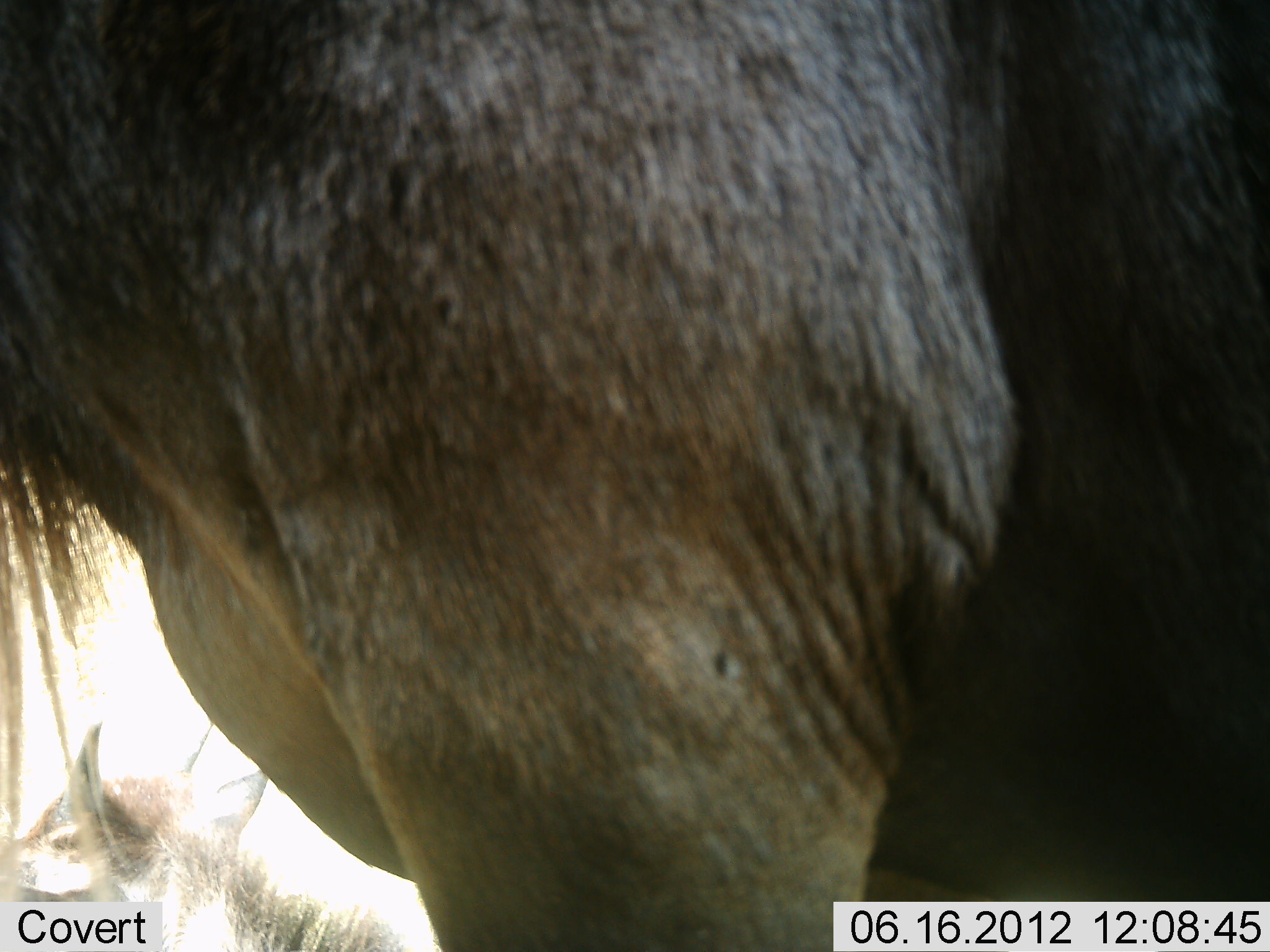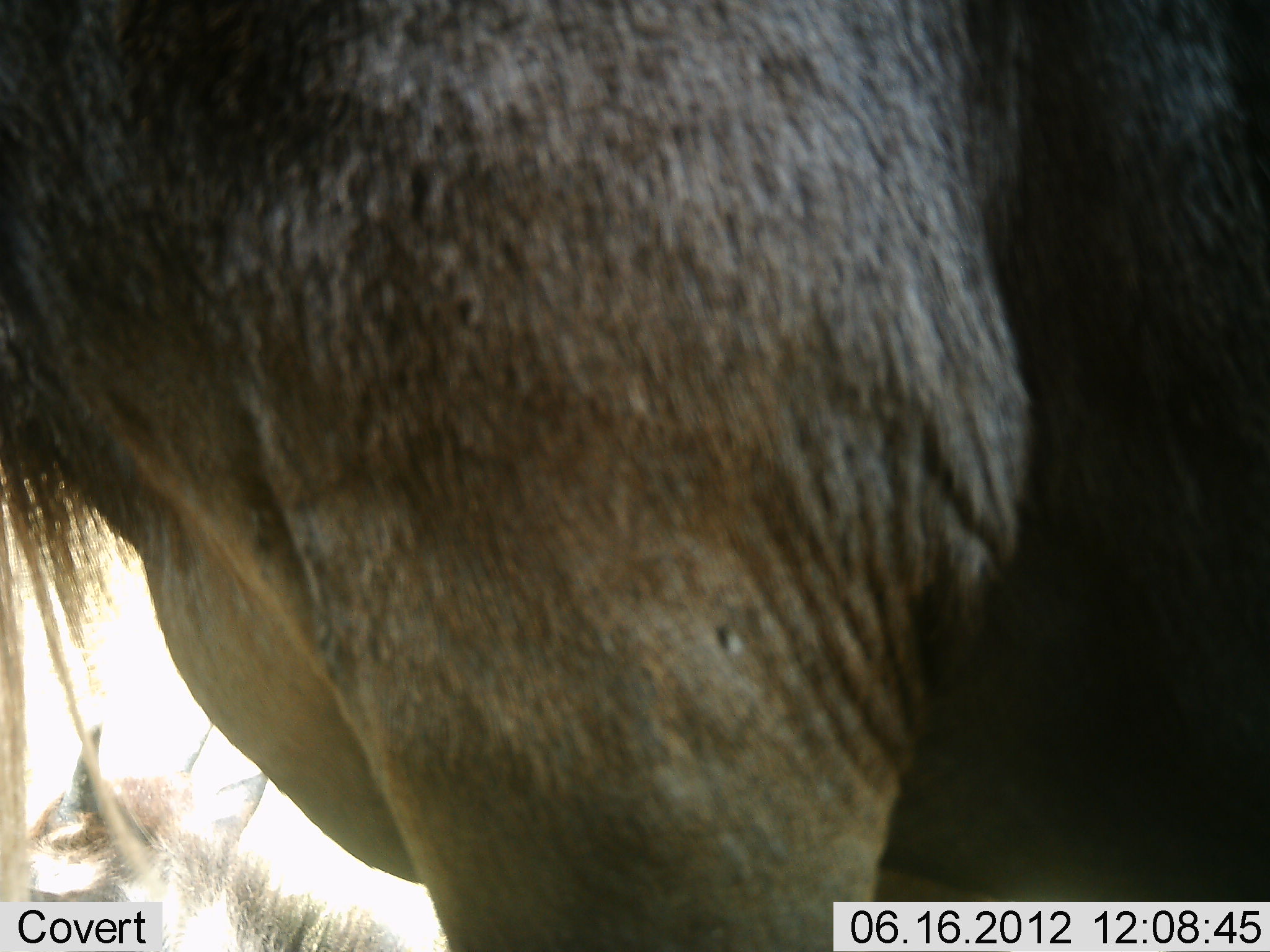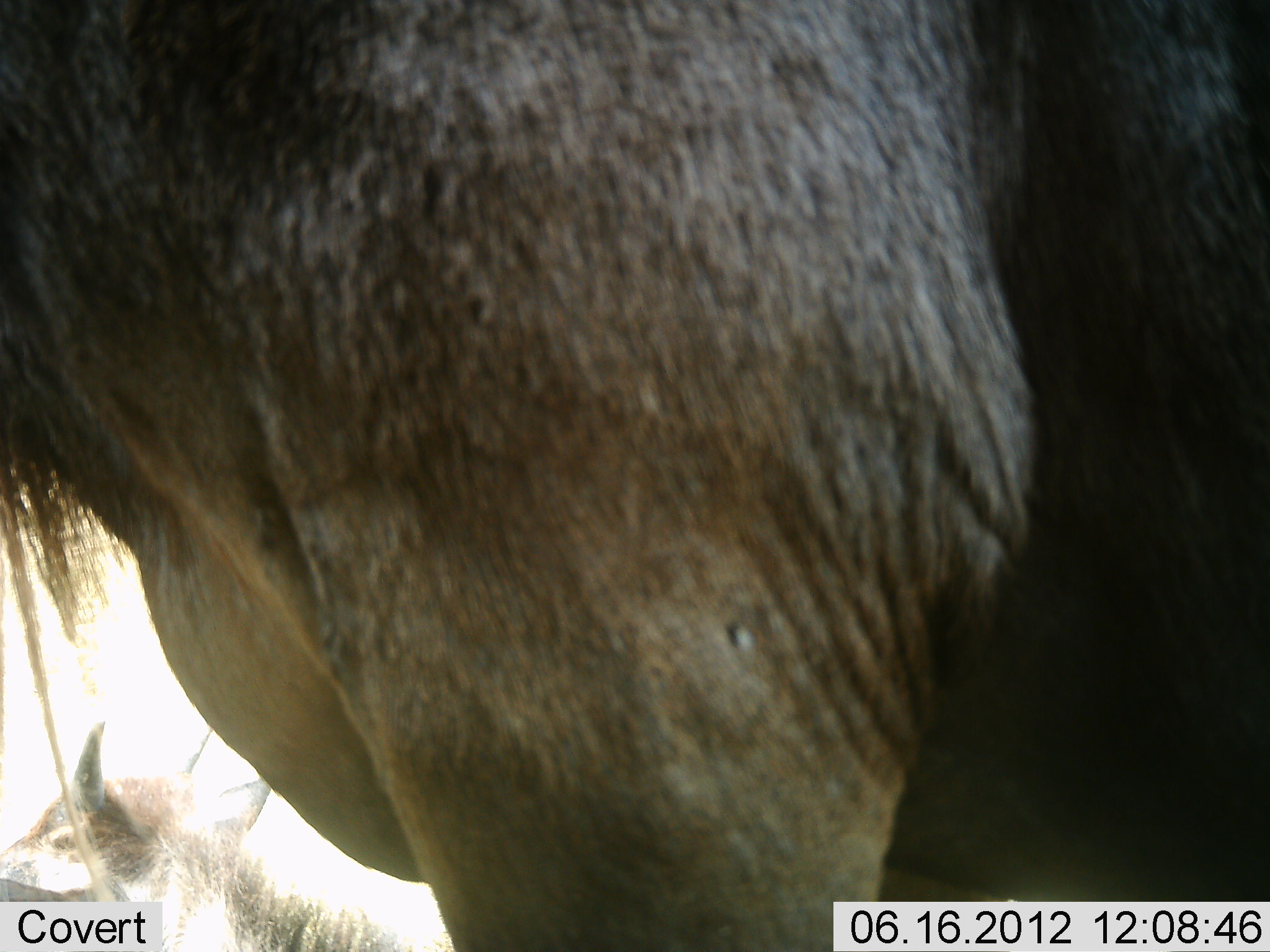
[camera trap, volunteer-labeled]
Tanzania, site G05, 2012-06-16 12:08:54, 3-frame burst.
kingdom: Animalia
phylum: Chordata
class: Mammalia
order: Artiodactyla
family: Bovidae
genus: Connochaetes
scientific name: Connochaetes taurinus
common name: blue wildebeest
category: wildebeest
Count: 2.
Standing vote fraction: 90%.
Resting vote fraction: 40%.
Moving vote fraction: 0%.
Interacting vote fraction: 0%.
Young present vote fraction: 10%.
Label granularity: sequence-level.